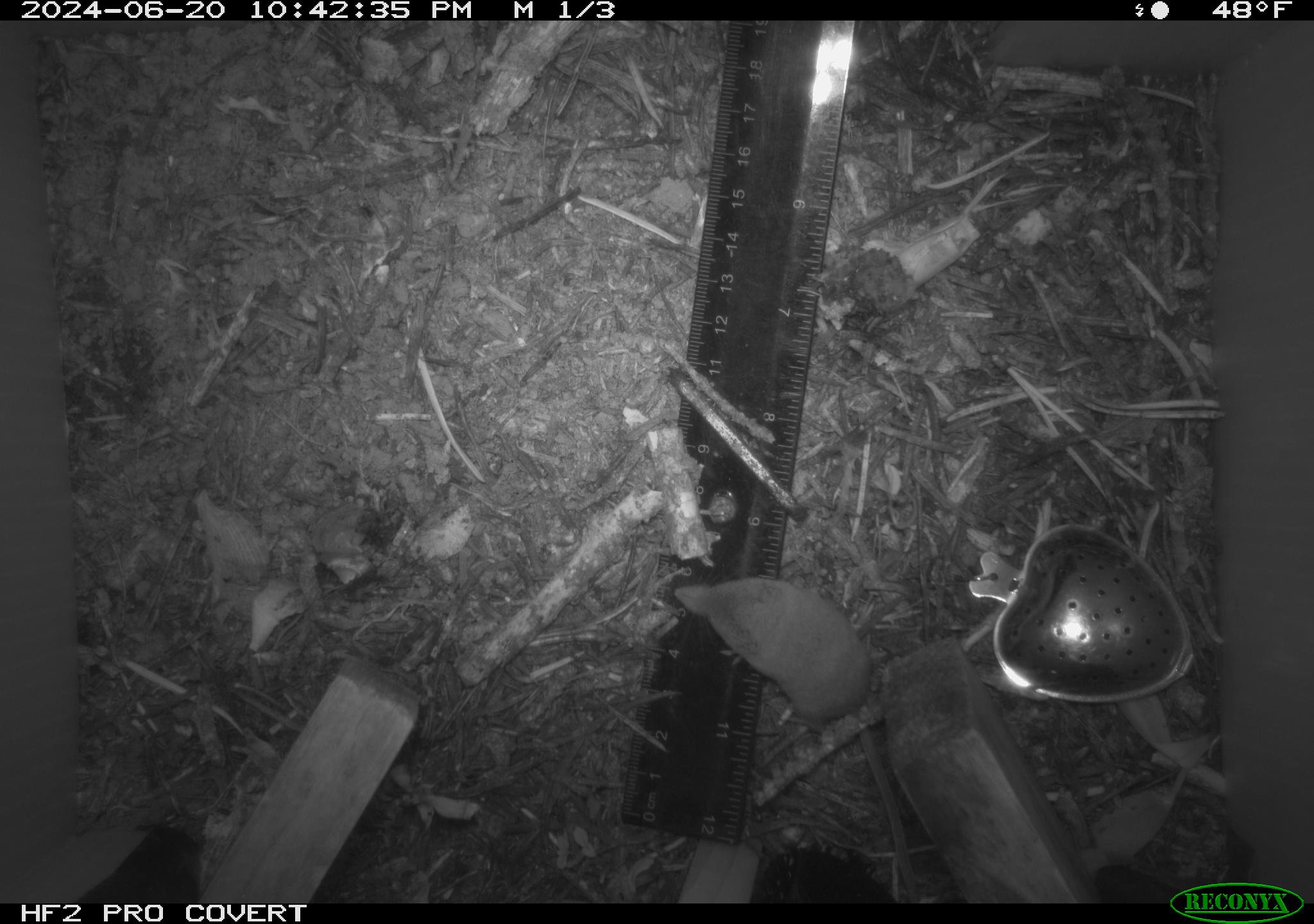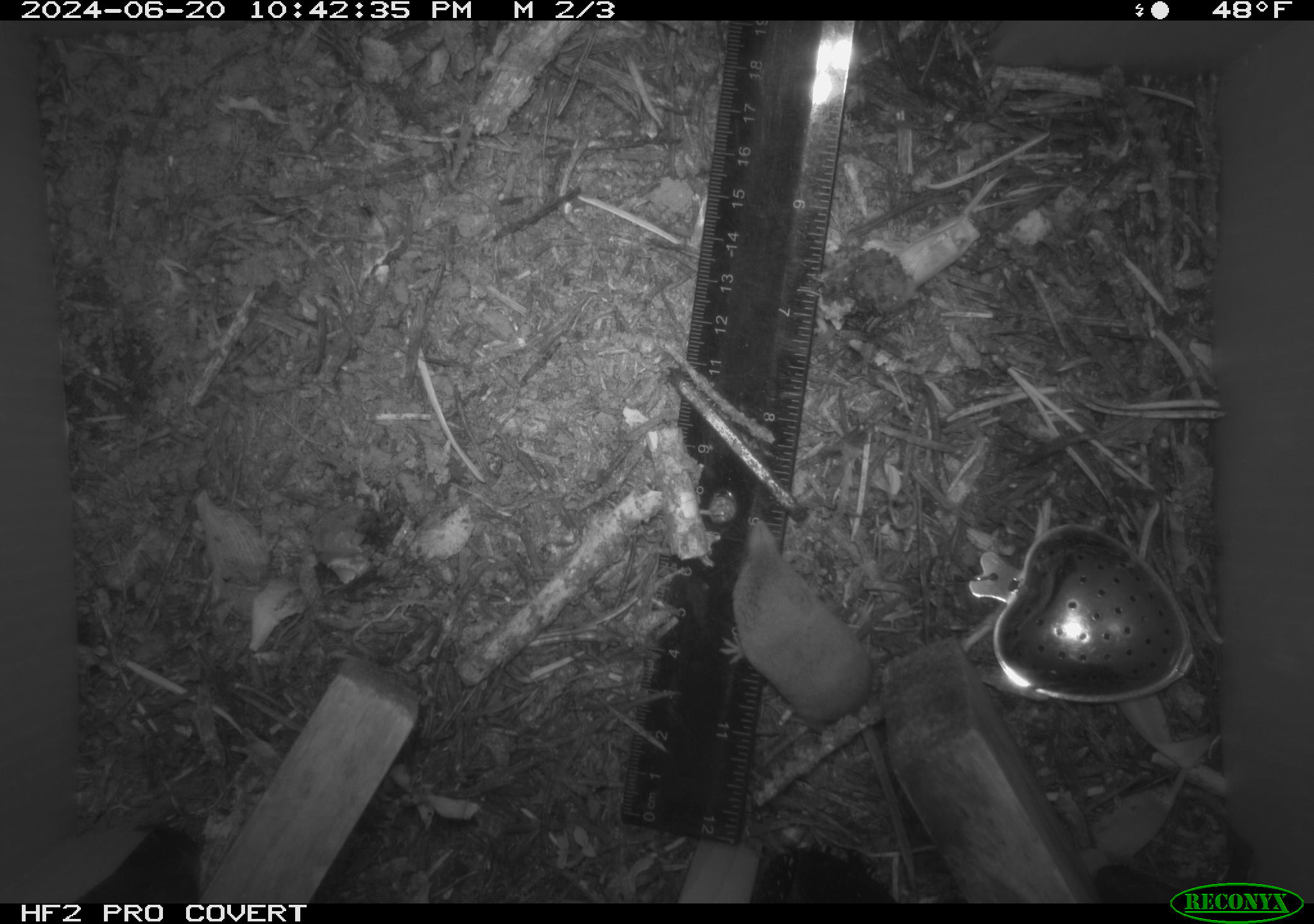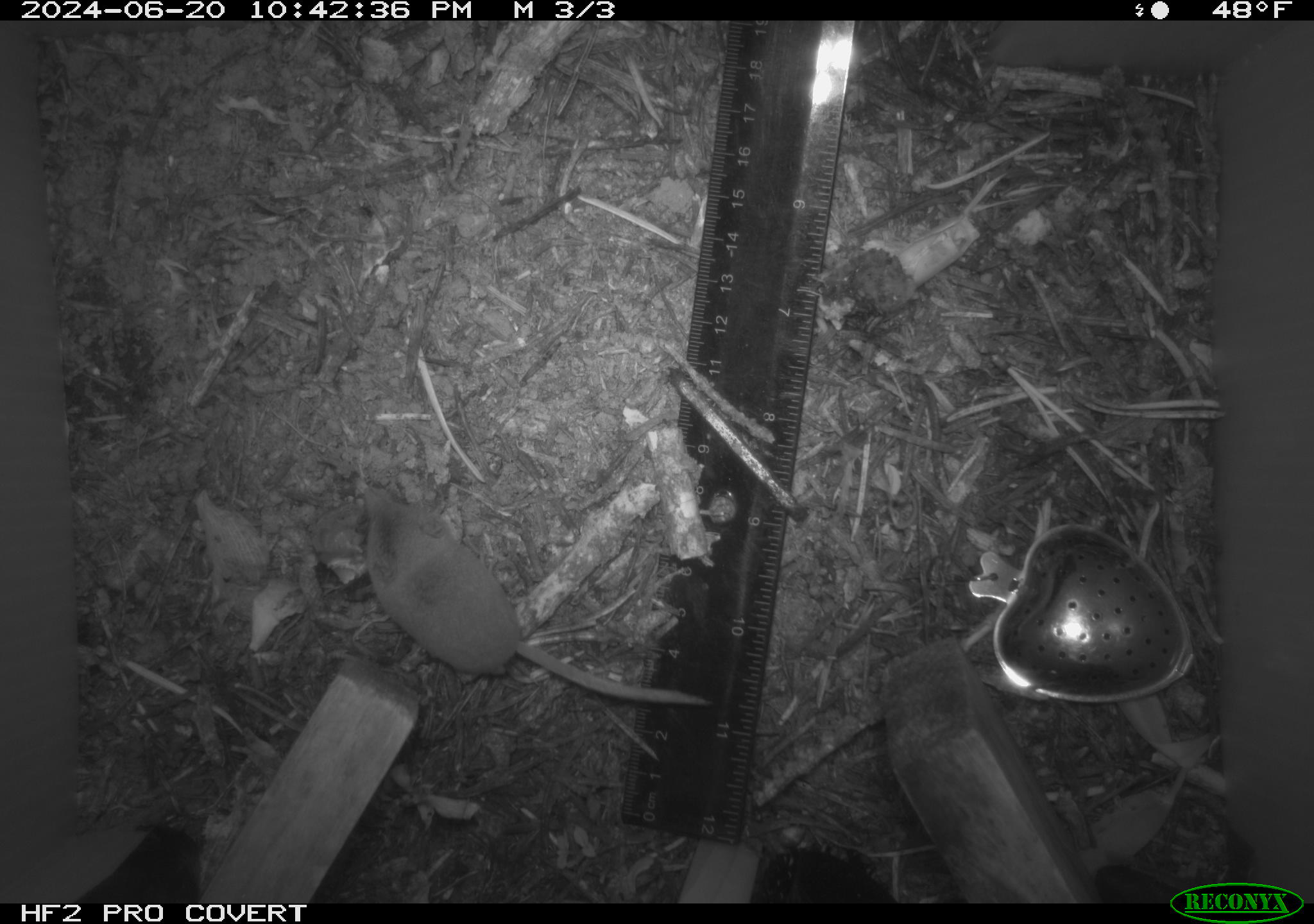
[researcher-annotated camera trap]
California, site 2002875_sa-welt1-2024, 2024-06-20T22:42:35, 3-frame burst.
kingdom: Animalia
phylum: Chordata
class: Mammalia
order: Eulipotyphla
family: Soricidae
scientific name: Soricidae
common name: shrews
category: soricidae family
Soricidae family (shrews) (Soricidae).